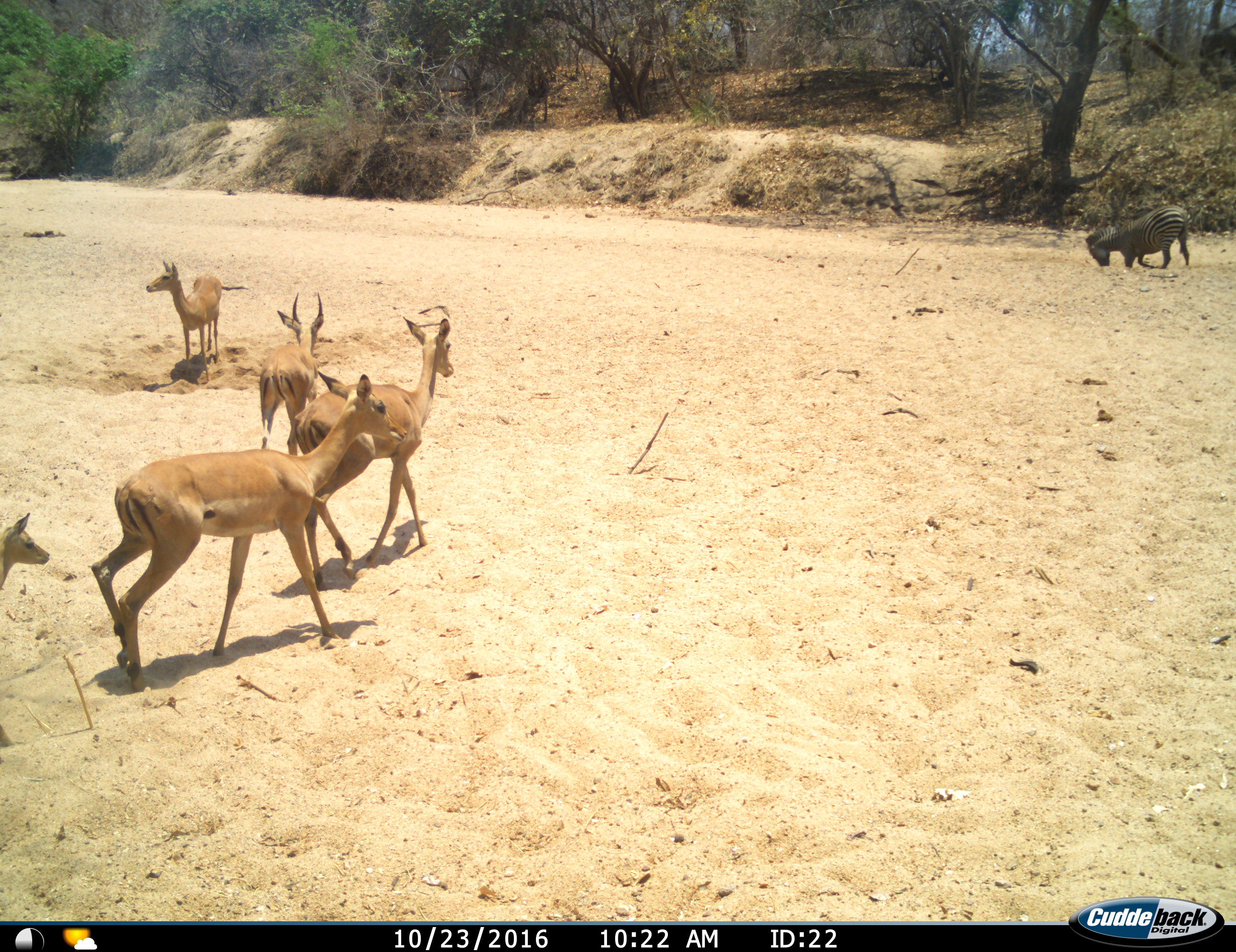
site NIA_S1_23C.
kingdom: Animalia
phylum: Chordata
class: Mammalia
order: Artiodactyla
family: Bovidae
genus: Aepyceros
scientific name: Aepyceros melampus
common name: impala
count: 5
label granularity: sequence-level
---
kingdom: Animalia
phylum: Chordata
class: Mammalia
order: Perissodactyla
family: Equidae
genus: Equus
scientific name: Equus quagga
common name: plains zebra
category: zebraplains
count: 1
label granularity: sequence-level